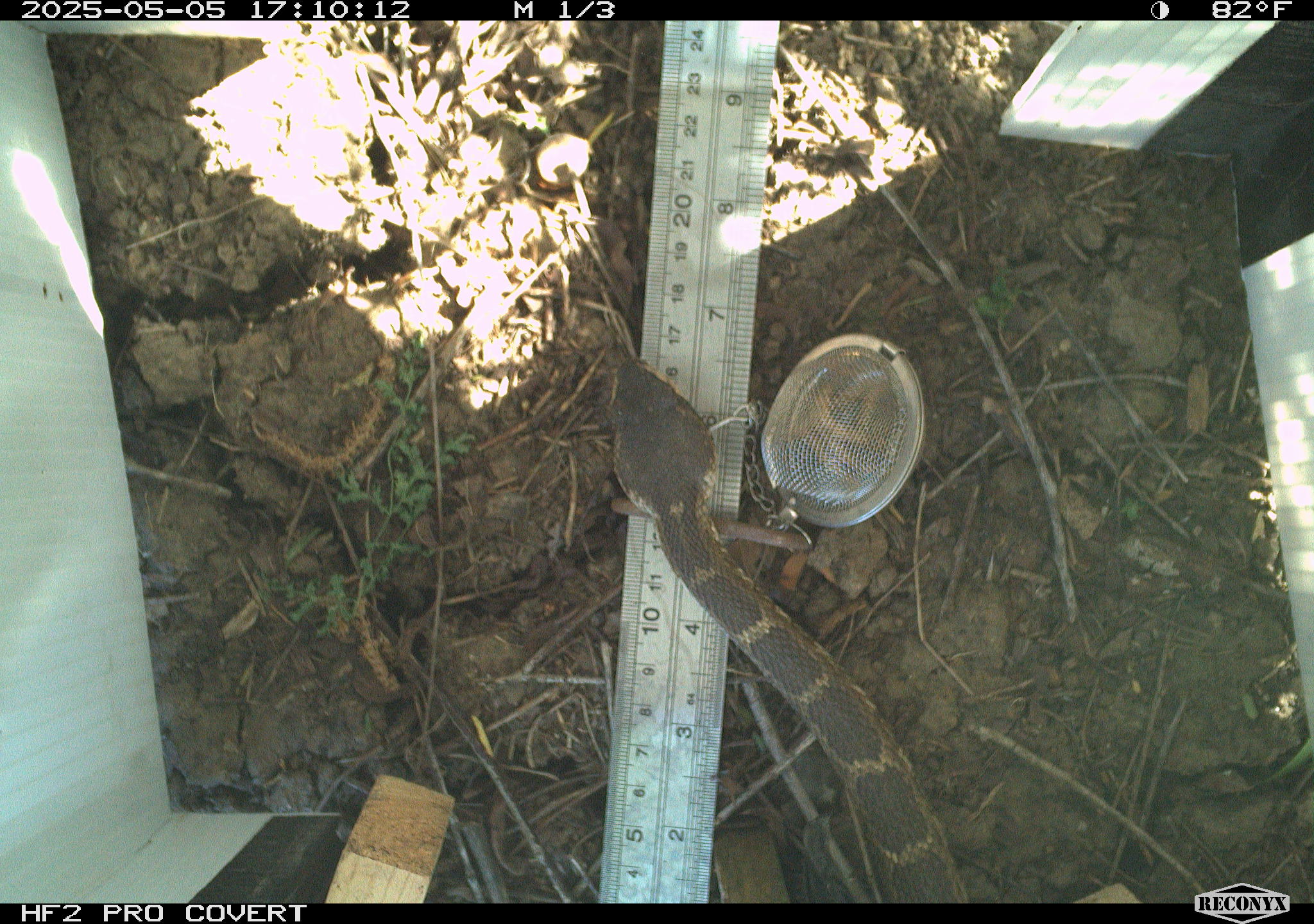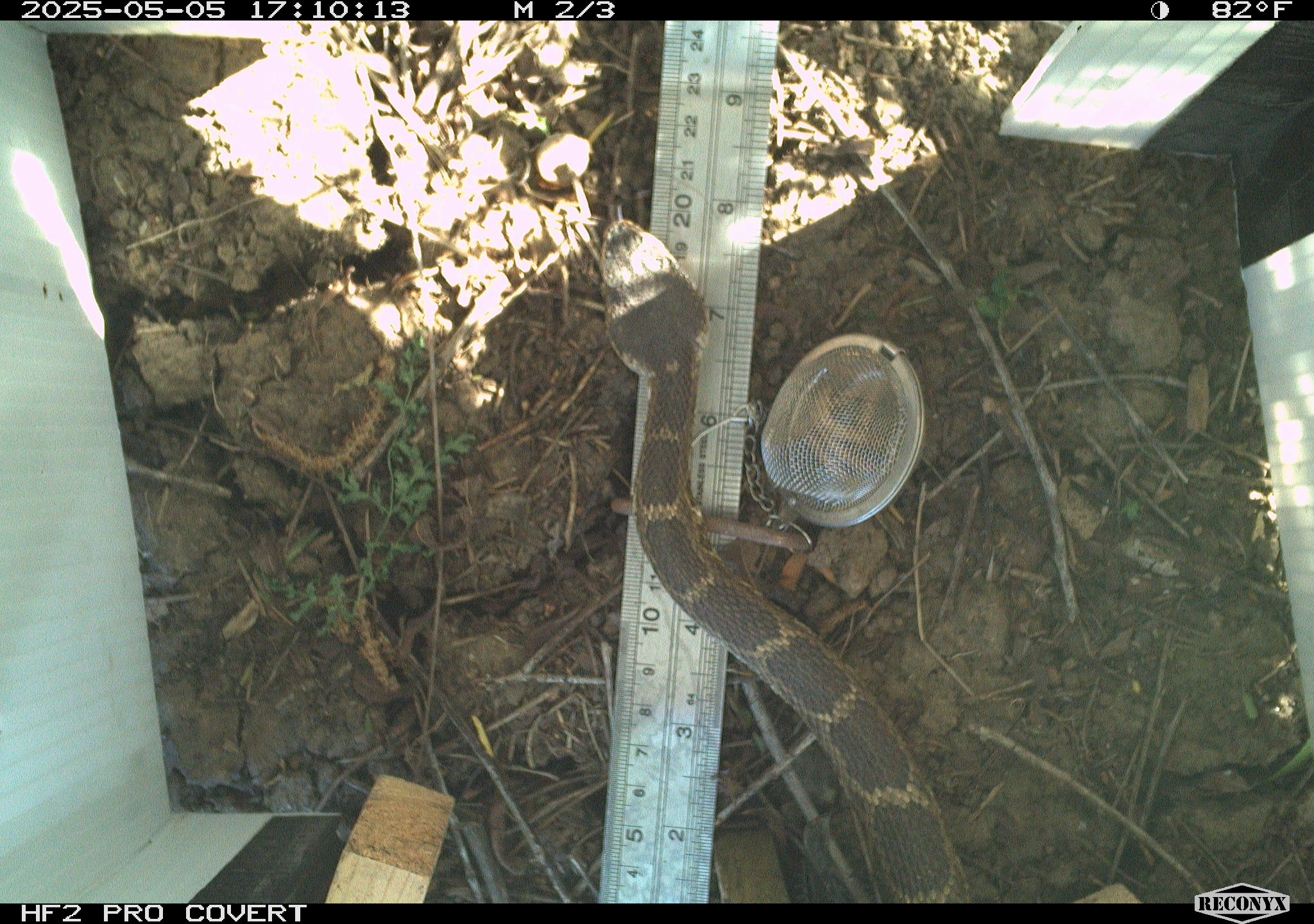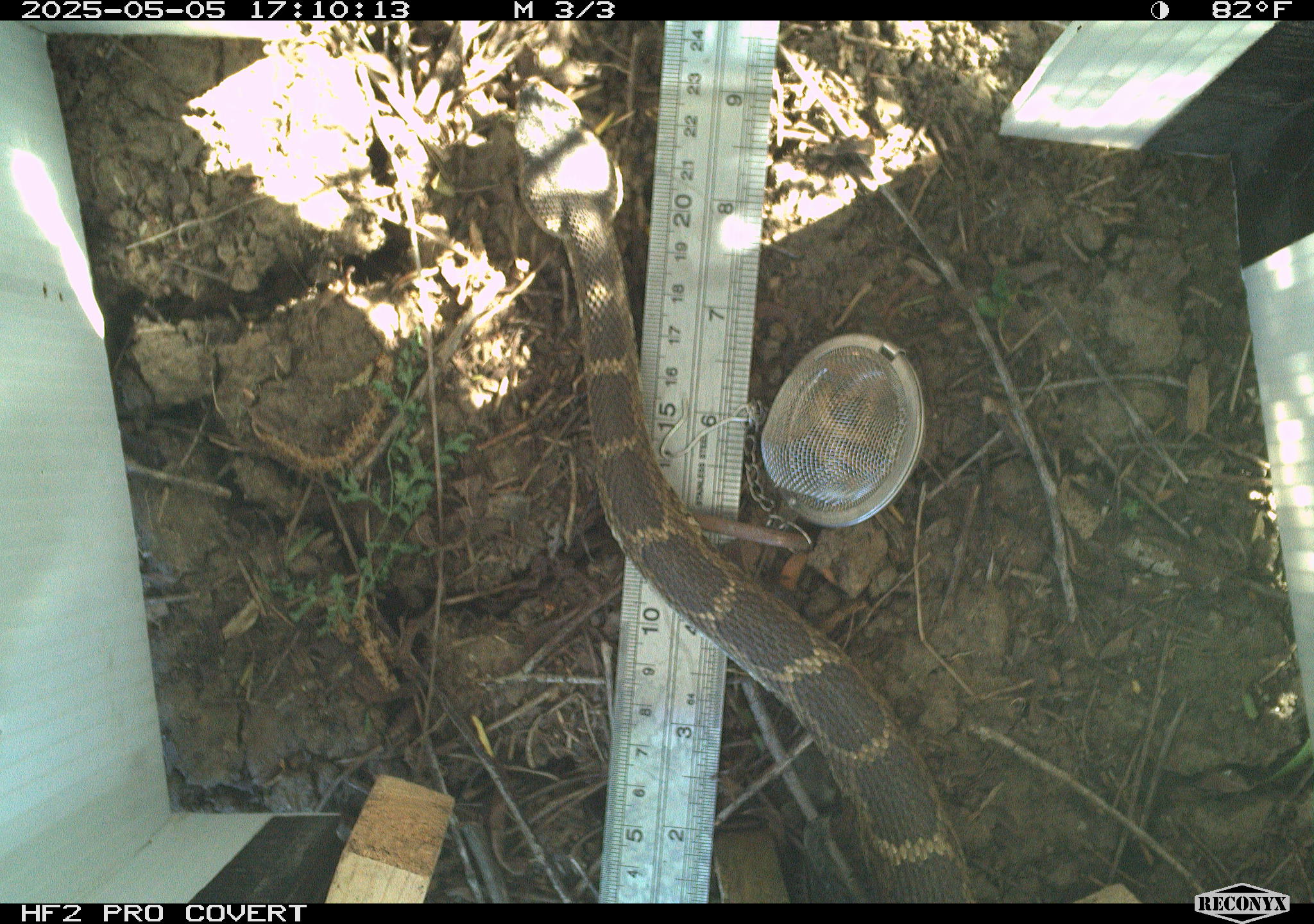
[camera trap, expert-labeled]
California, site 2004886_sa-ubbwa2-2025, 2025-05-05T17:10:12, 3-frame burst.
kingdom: Animalia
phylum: Chordata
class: Reptilia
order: Squamata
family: Viperidae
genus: Crotalus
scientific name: Crotalus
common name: rattlers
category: crotalus species